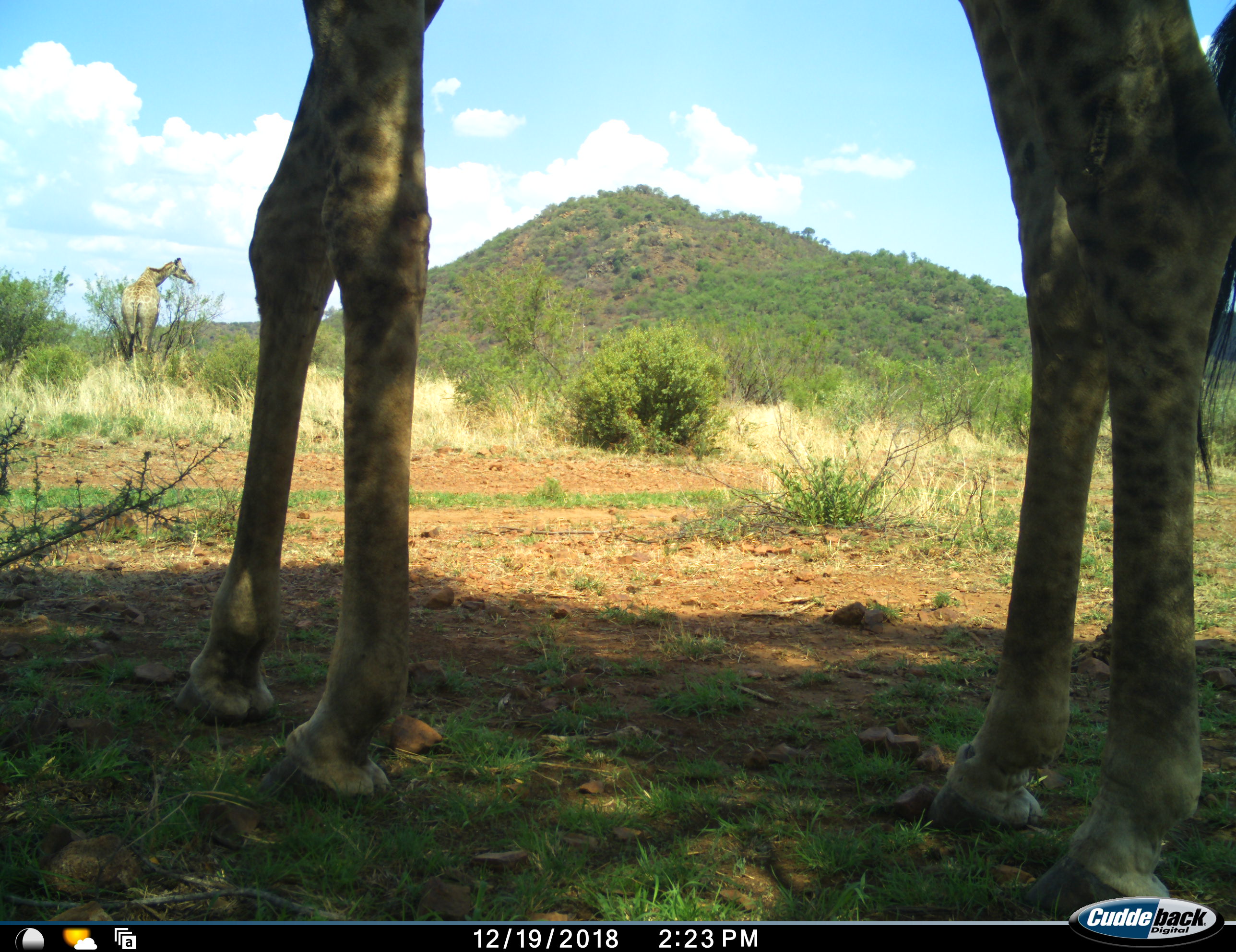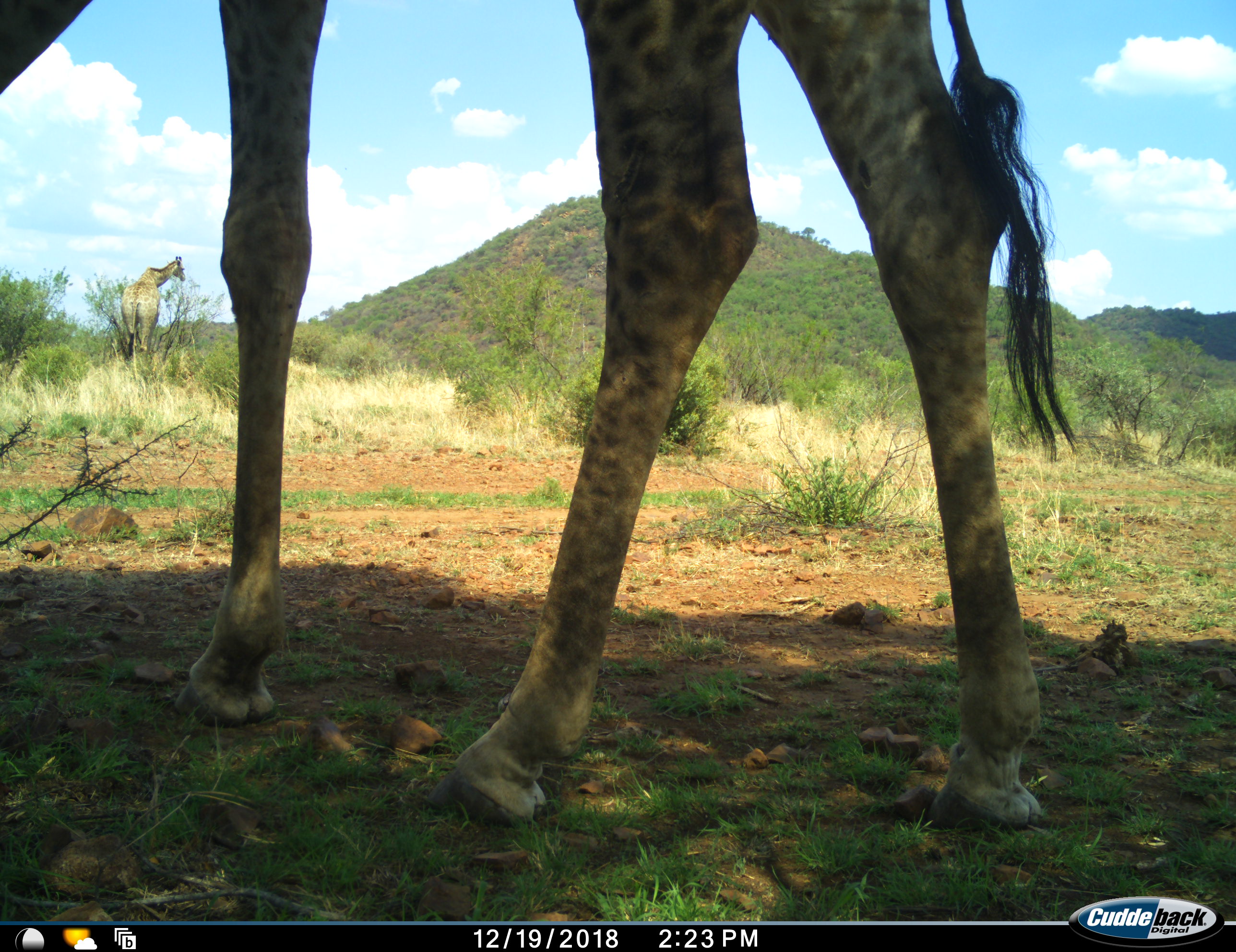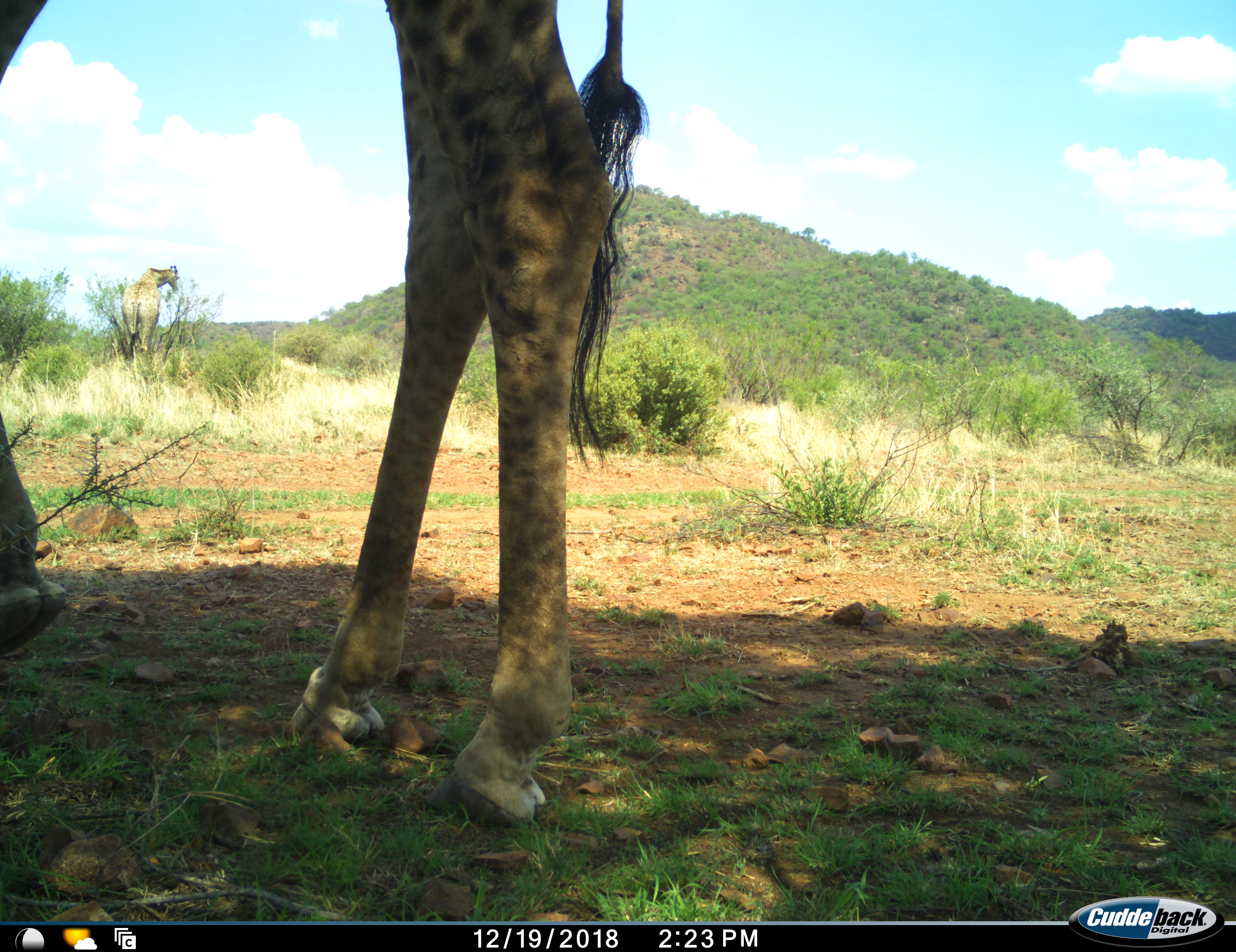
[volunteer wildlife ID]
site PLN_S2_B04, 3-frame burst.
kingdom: Animalia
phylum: Chordata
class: Mammalia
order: Artiodactyla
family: Giraffidae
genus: Giraffa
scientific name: Giraffa camelopardalis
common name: giraffe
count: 2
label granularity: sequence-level